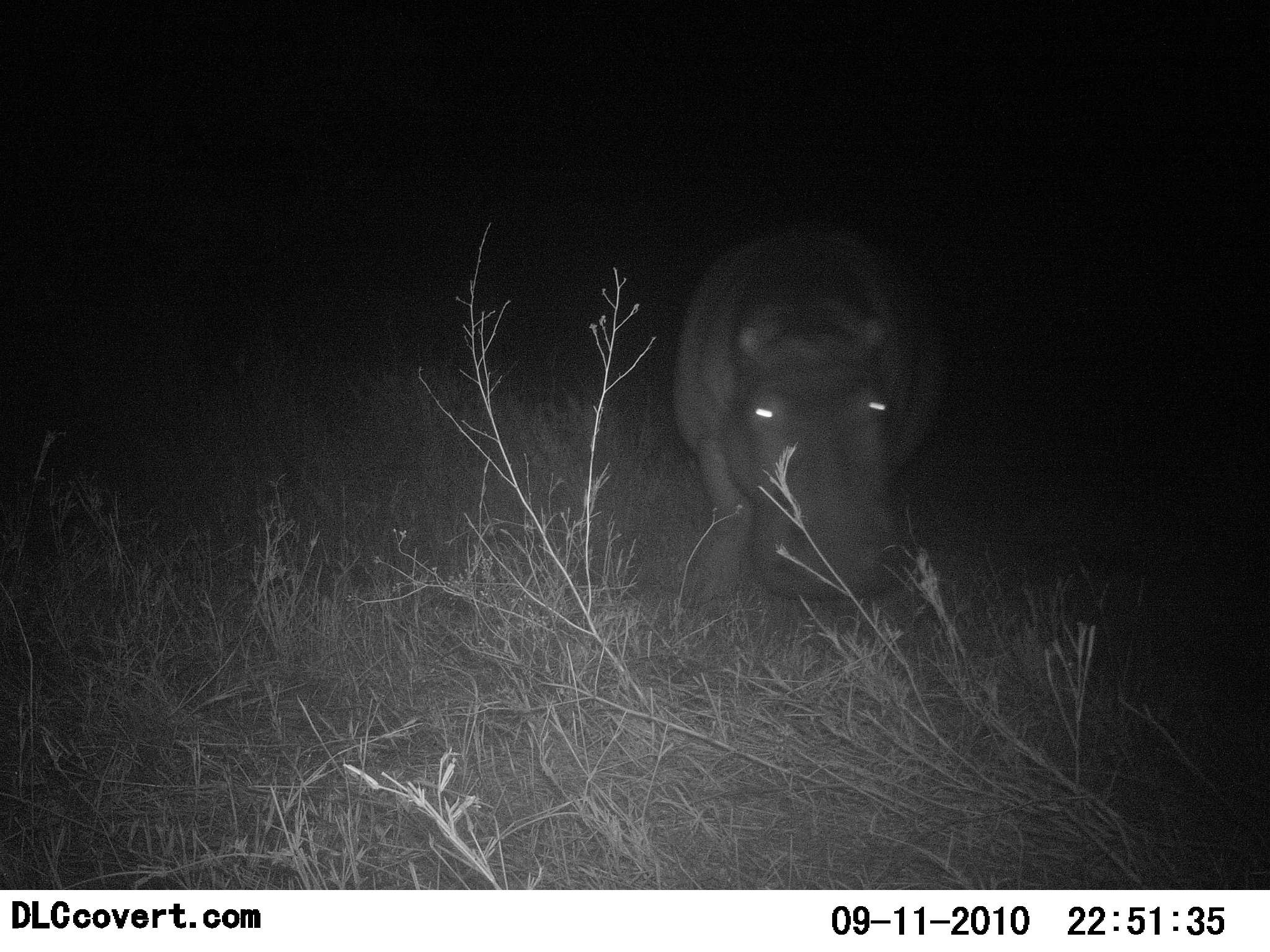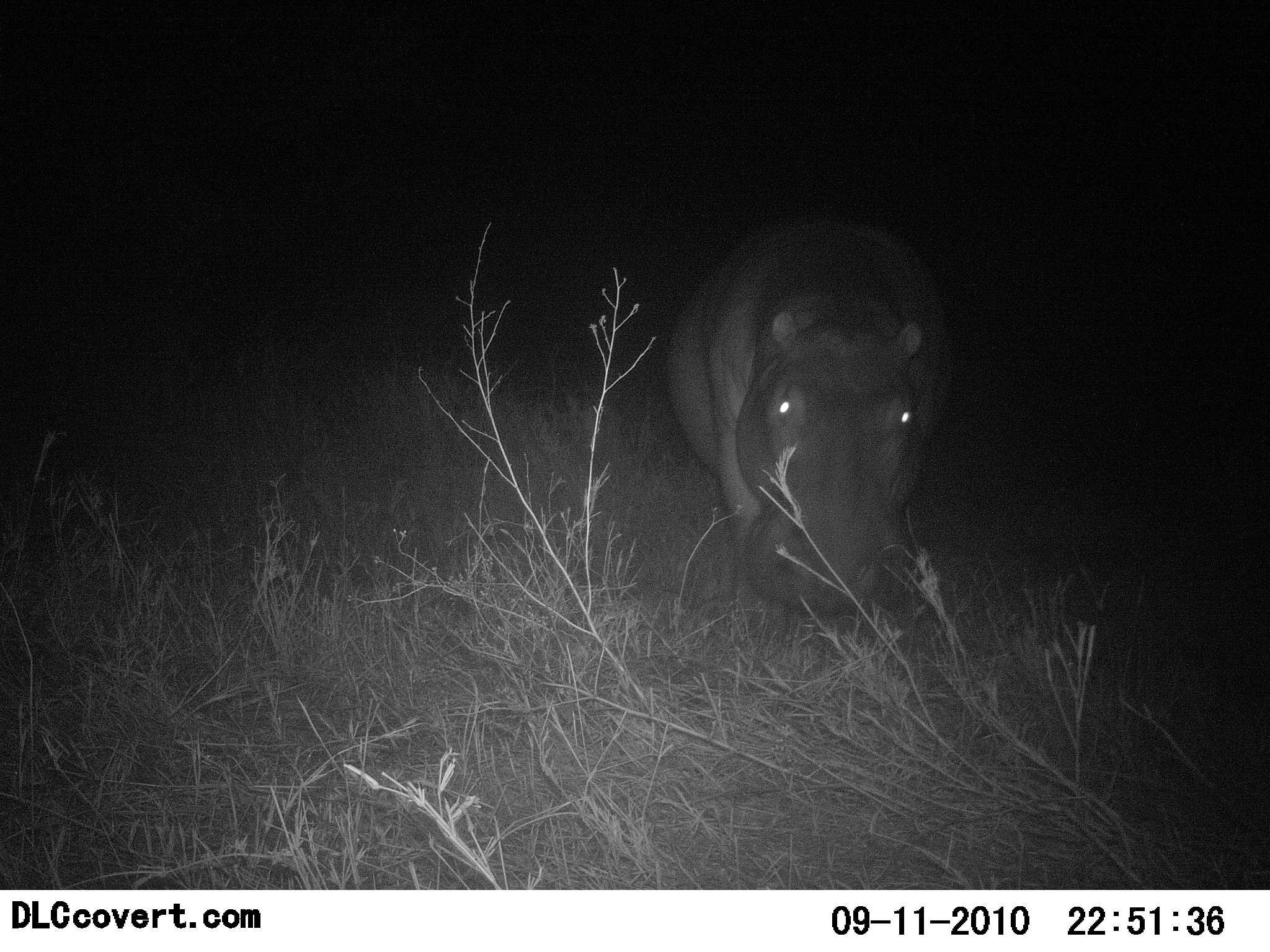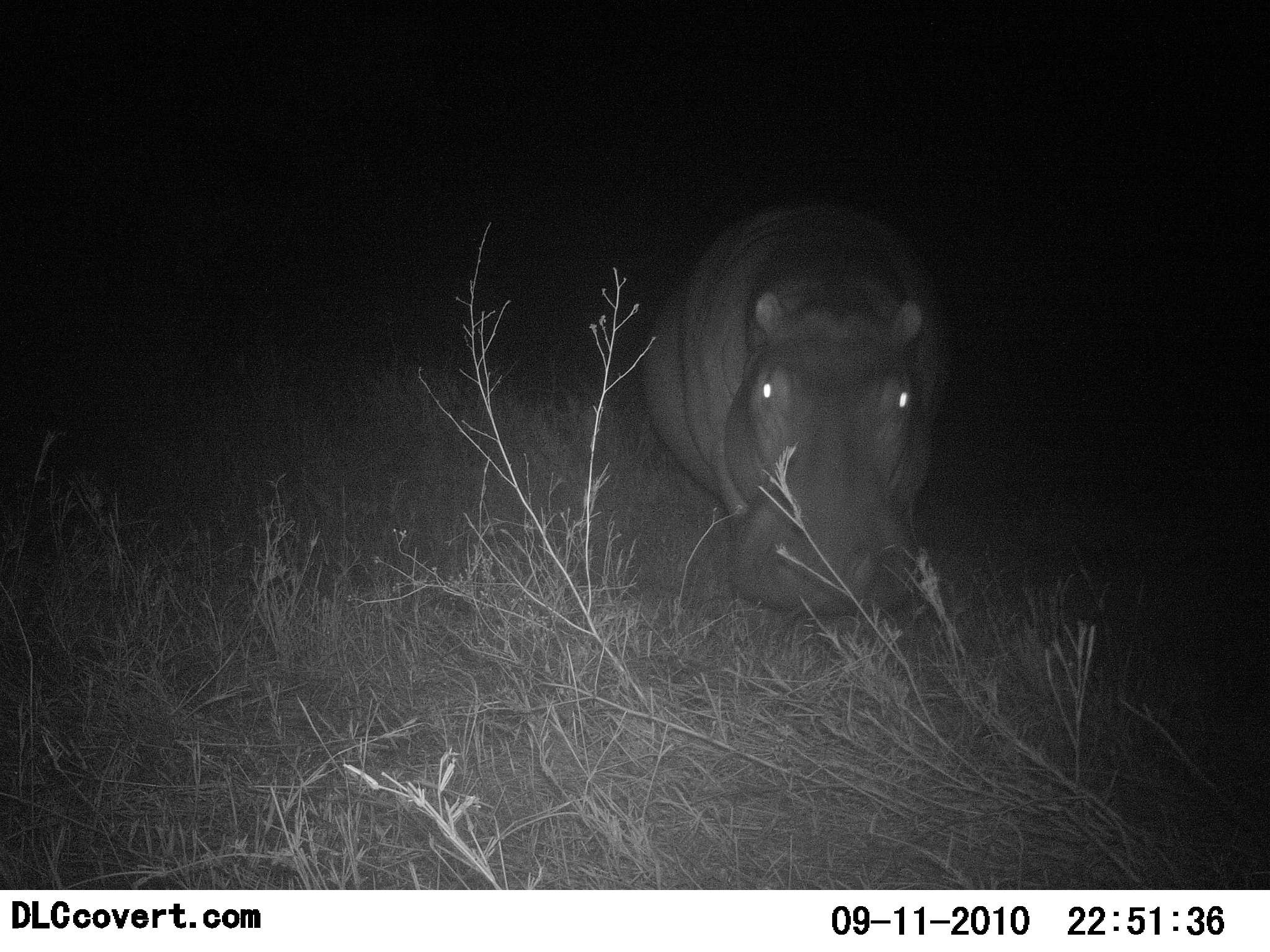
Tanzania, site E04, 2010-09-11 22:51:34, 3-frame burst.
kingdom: Animalia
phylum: Chordata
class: Mammalia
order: Artiodactyla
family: Hippopotamidae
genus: Hippopotamus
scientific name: Hippopotamus amphibius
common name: hippopotamus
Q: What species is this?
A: Hippopotamus (Hippopotamus amphibius).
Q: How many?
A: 1.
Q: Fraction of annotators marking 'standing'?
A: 19%.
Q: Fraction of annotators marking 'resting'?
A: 0%.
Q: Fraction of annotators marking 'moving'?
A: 81%.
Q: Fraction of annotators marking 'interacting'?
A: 6%.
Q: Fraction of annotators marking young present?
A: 0%.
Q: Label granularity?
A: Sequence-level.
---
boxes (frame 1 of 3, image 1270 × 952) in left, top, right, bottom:
animal: 671, 221, 942, 610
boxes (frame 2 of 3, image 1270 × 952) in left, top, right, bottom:
animal: 665, 219, 955, 638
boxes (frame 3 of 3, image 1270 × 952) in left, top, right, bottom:
animal: 645, 199, 951, 620